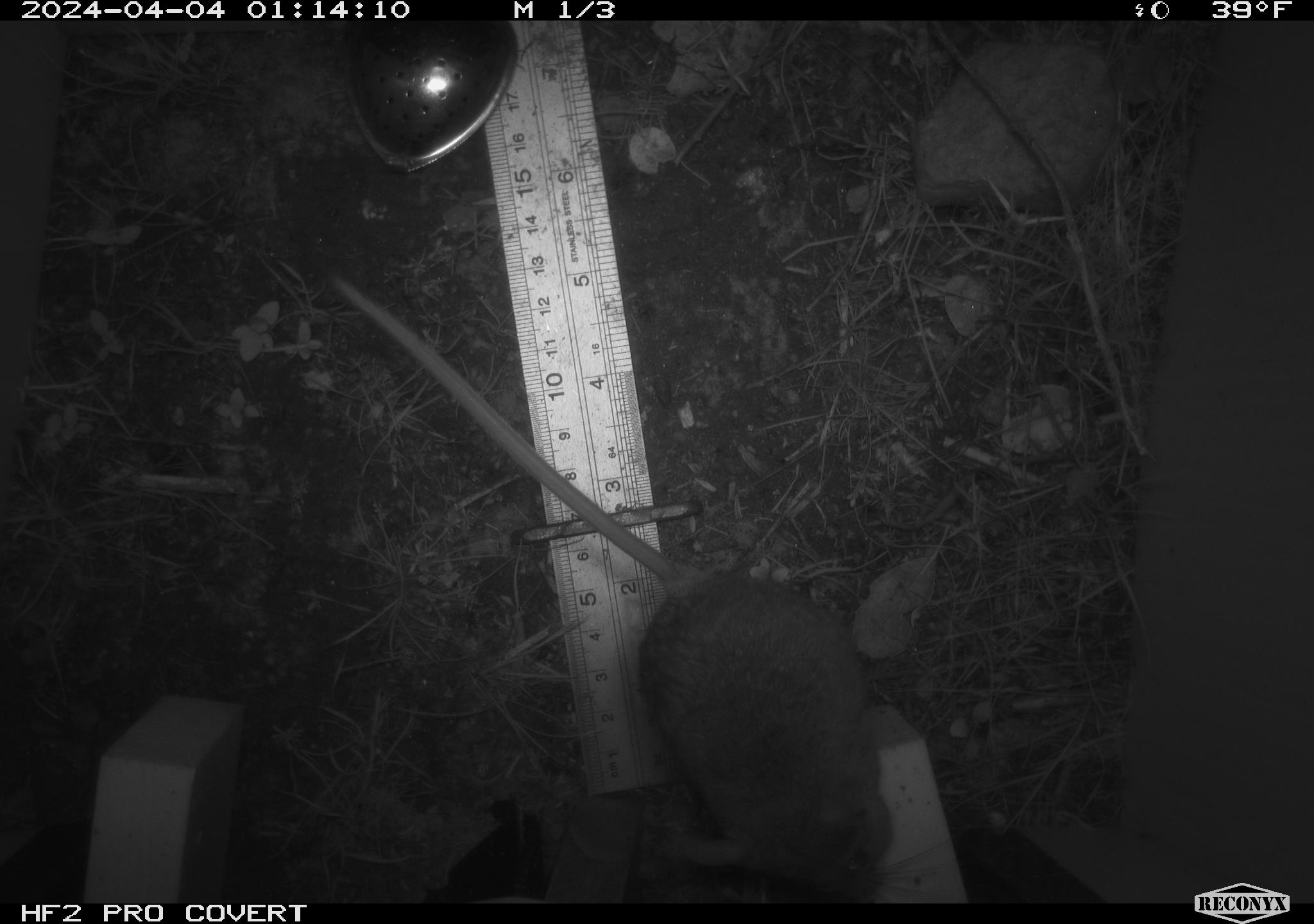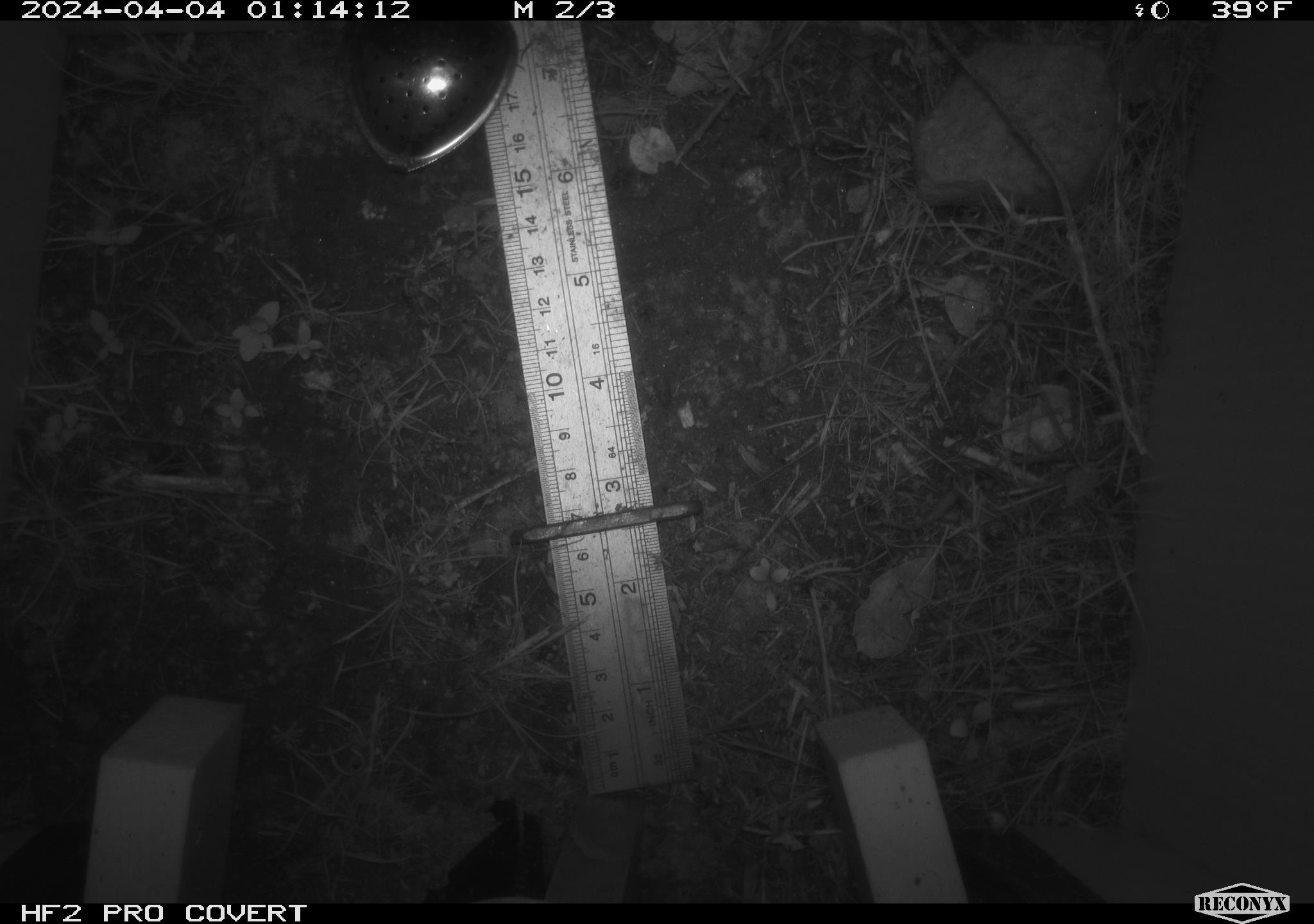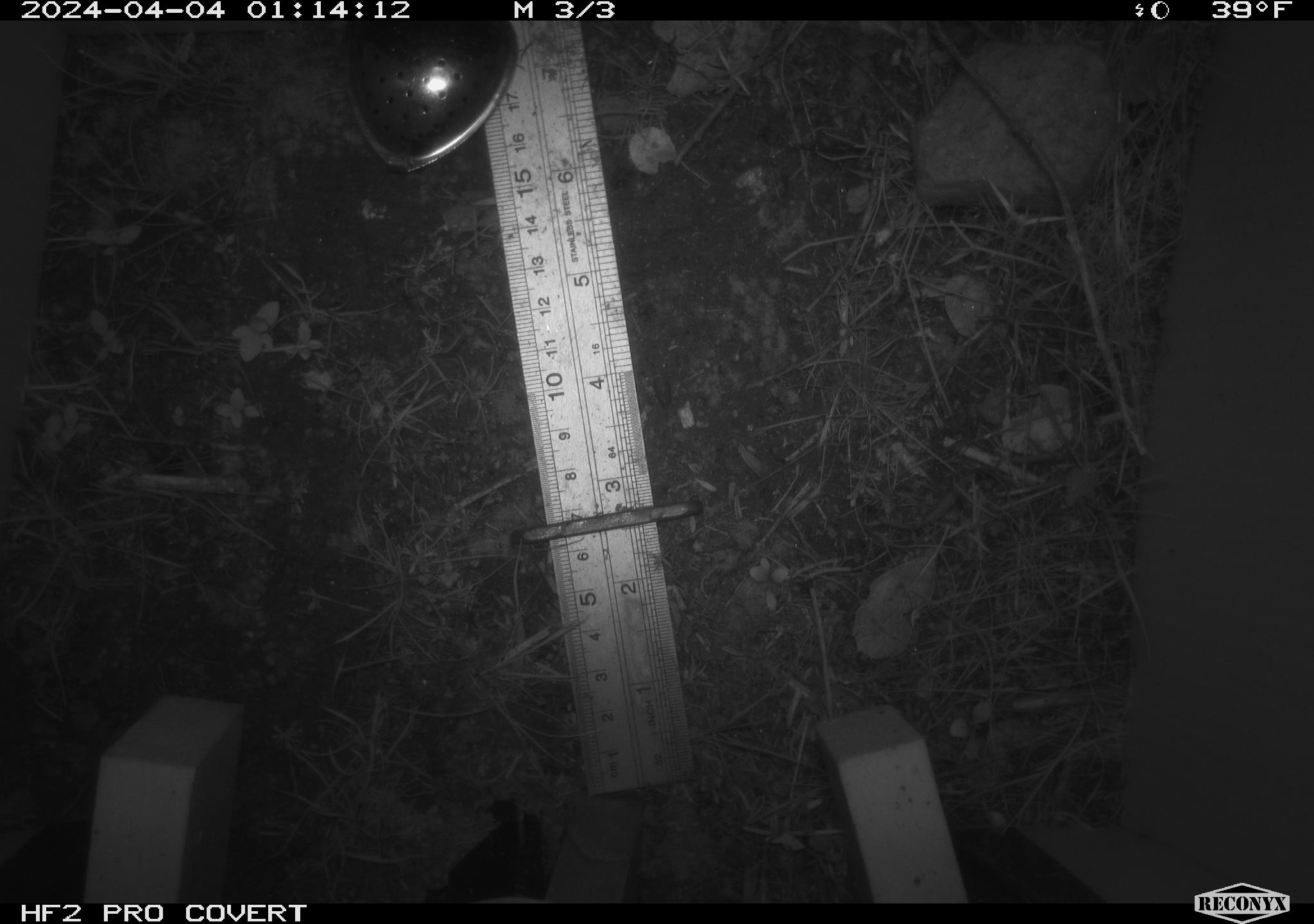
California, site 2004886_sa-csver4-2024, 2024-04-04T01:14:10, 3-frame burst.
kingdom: Animalia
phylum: Chordata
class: Mammalia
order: Rodentia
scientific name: Rodentia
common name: mouse species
Mouse species (Rodentia).